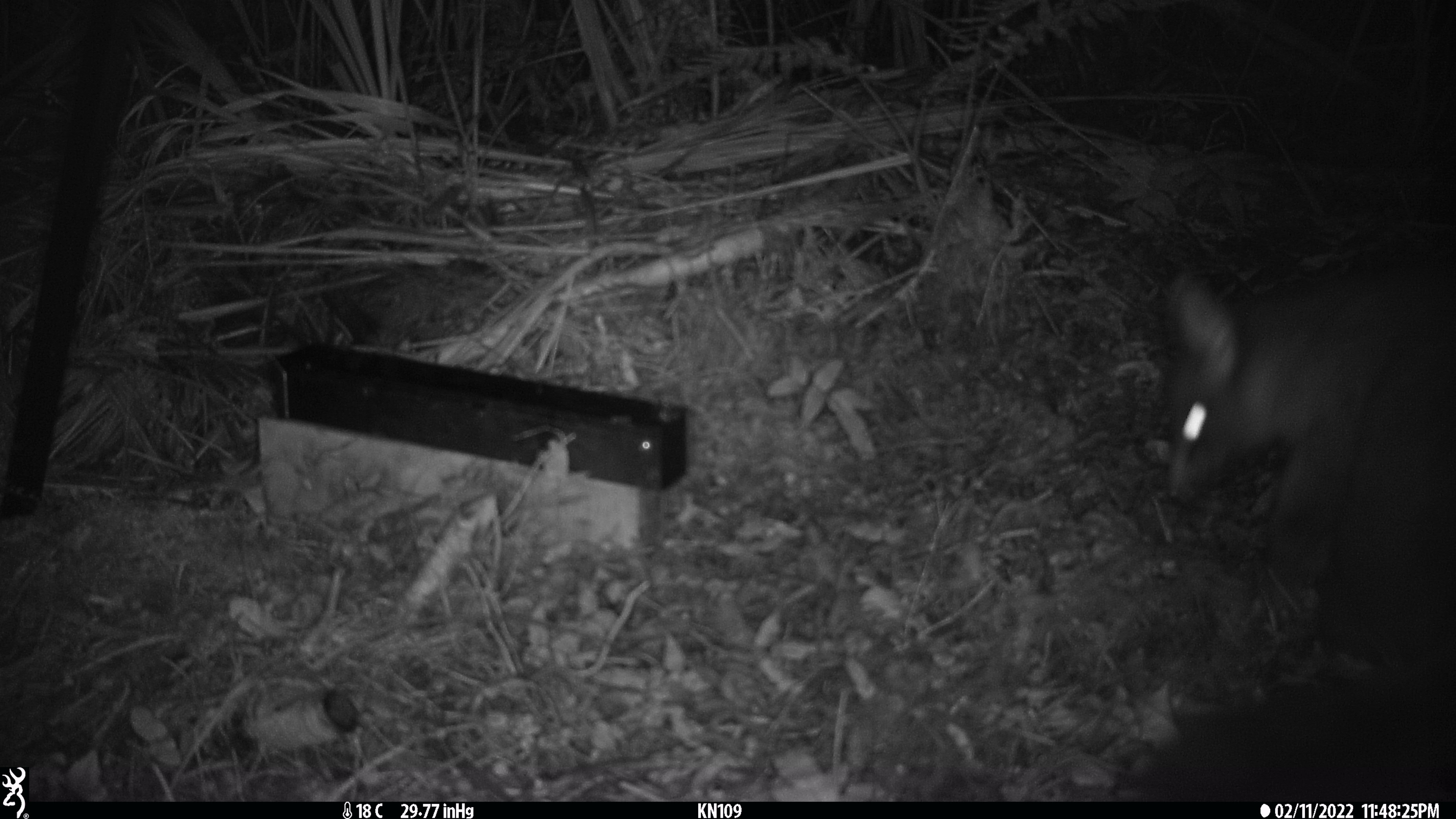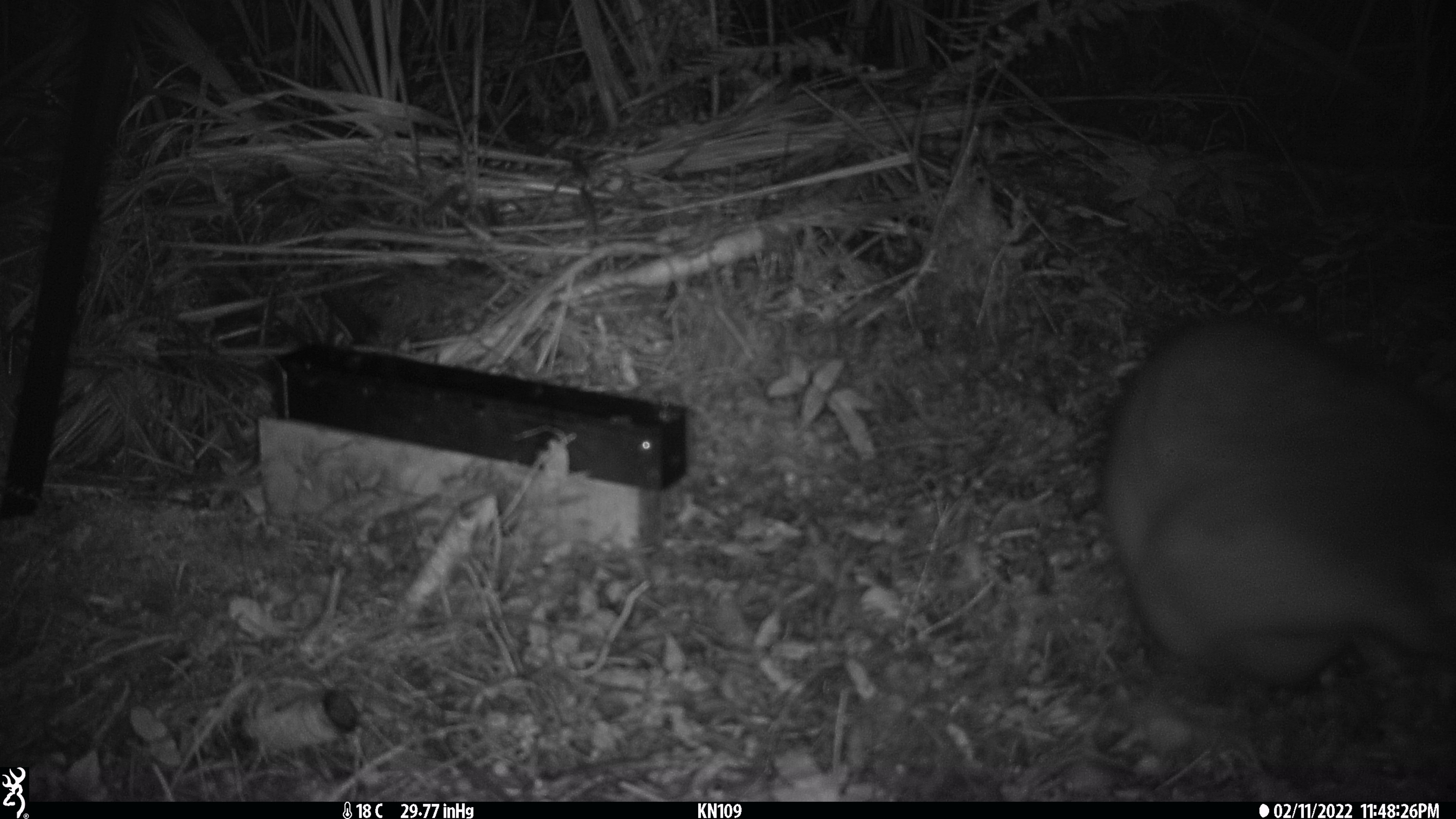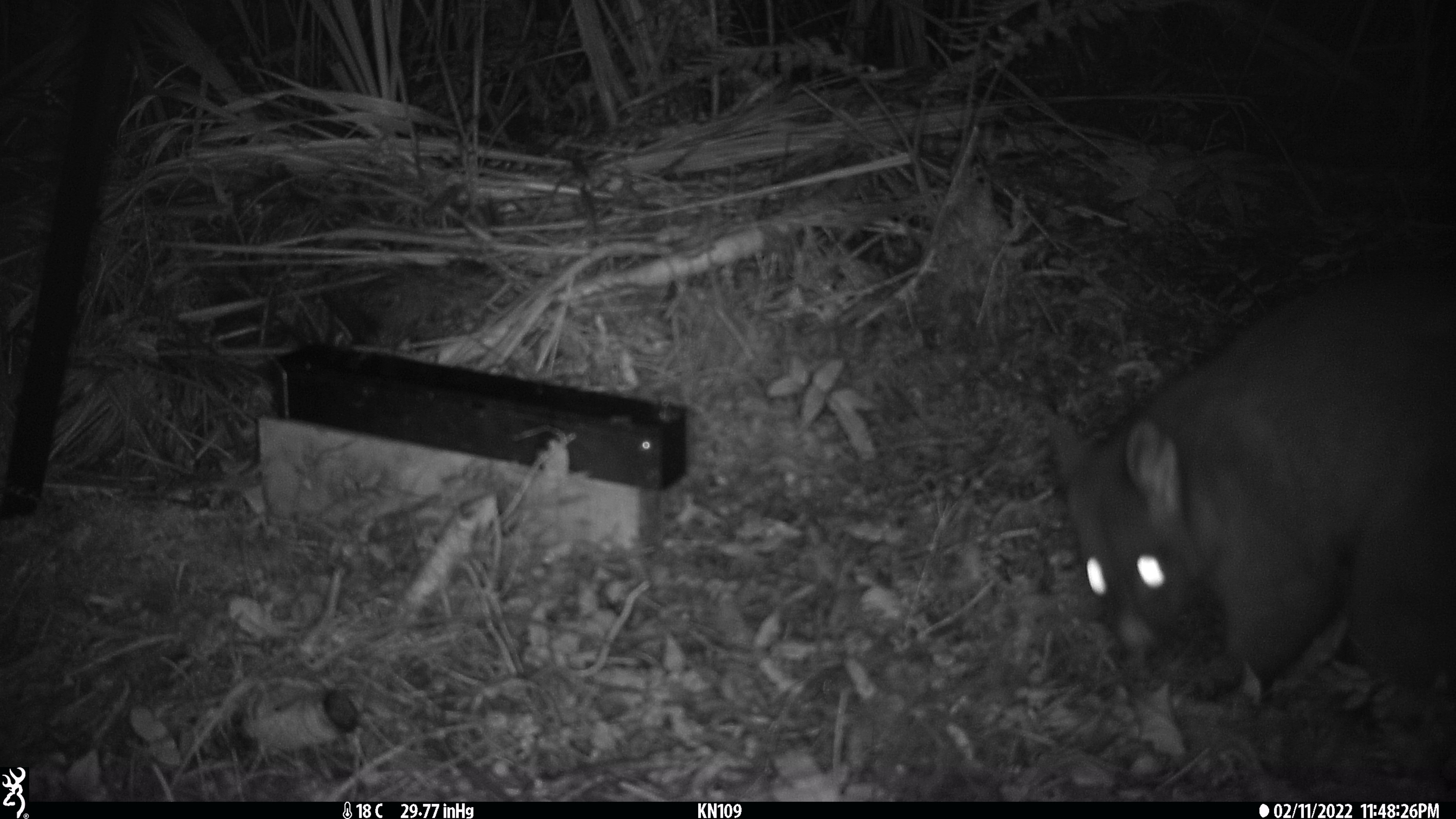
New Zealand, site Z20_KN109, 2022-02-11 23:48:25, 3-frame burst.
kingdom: Animalia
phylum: Chordata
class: Mammalia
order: Diprotodontia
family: Phalangeridae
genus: Trichosurus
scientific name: Trichosurus vulpecula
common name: common brushtail possum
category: possum